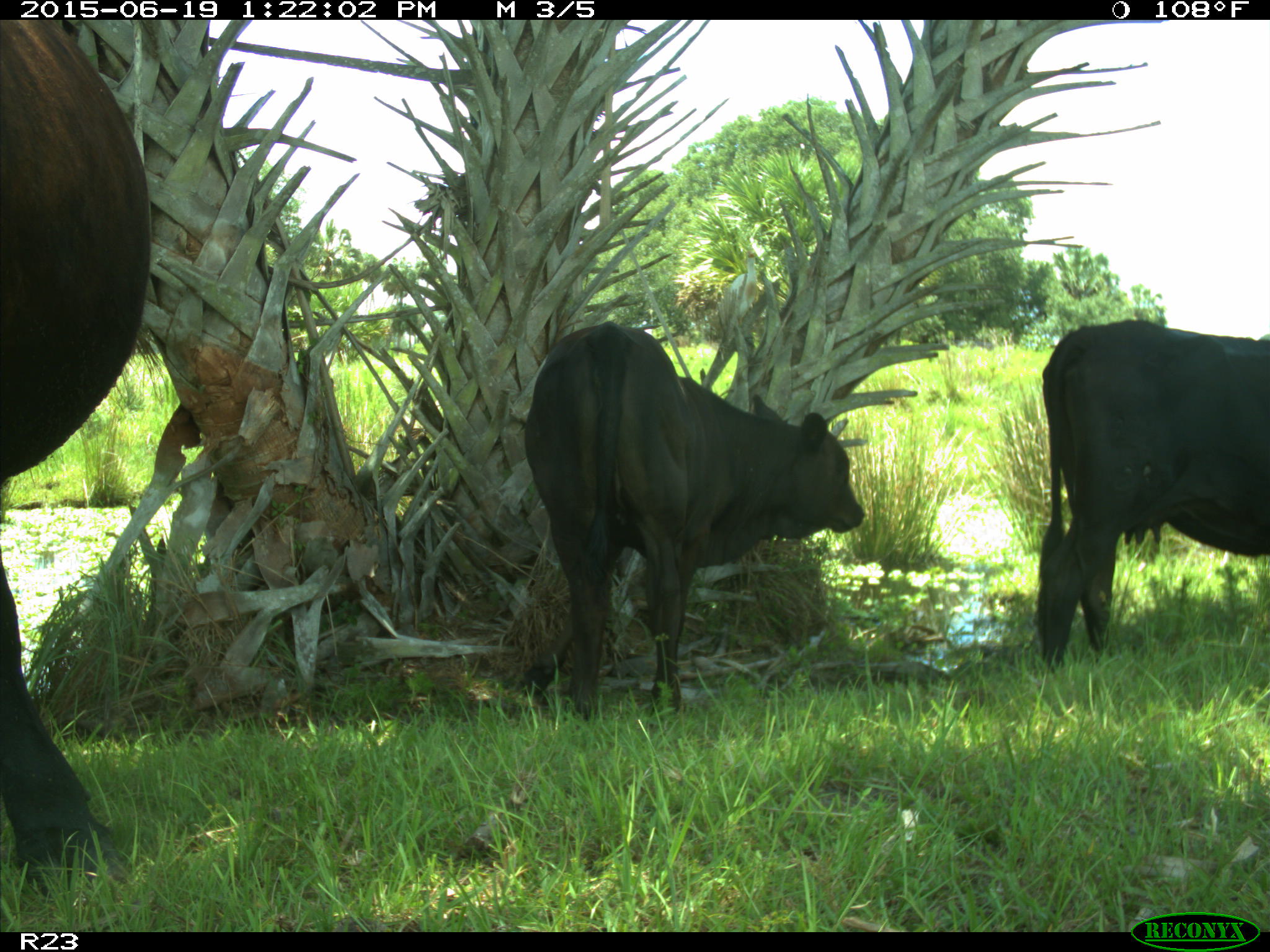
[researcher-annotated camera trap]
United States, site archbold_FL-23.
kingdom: Animalia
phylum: Chordata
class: Mammalia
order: Artiodactyla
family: Suidae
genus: Sus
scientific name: Sus scrofa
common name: wild boar